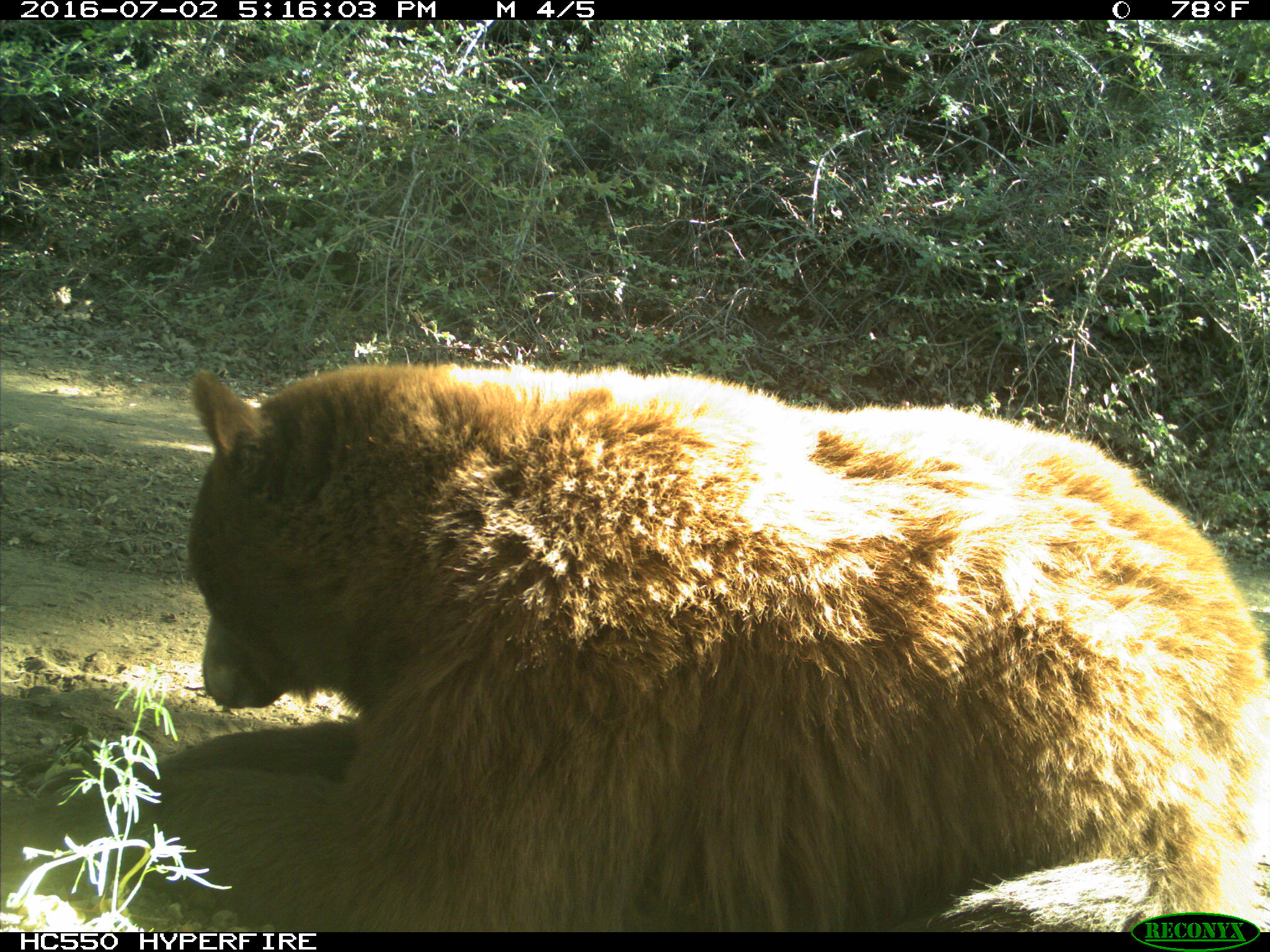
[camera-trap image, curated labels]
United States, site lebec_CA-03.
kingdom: Animalia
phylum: Chordata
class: Mammalia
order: Carnivora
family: Ursidae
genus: Ursus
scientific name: Ursus americanus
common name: american black bear